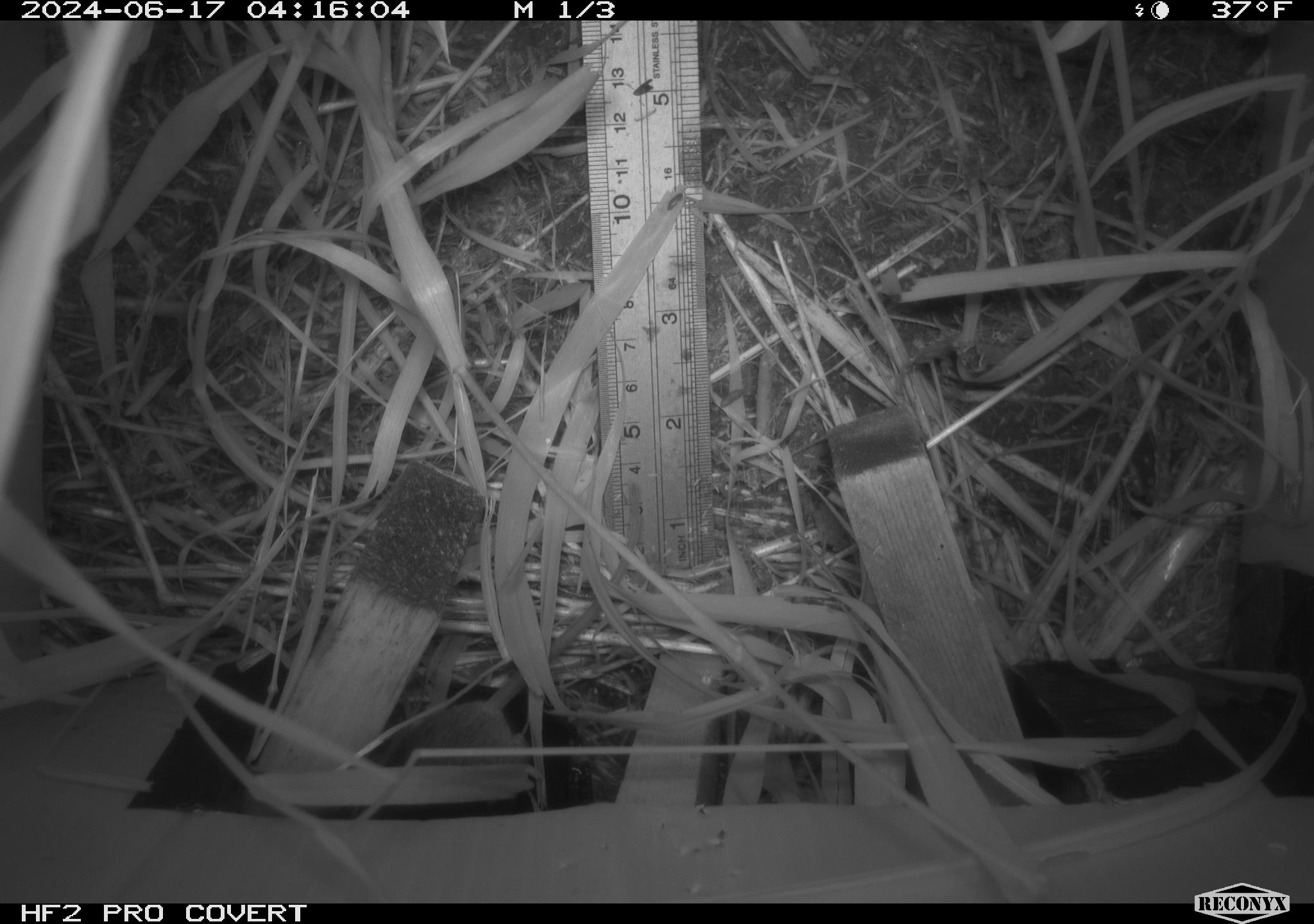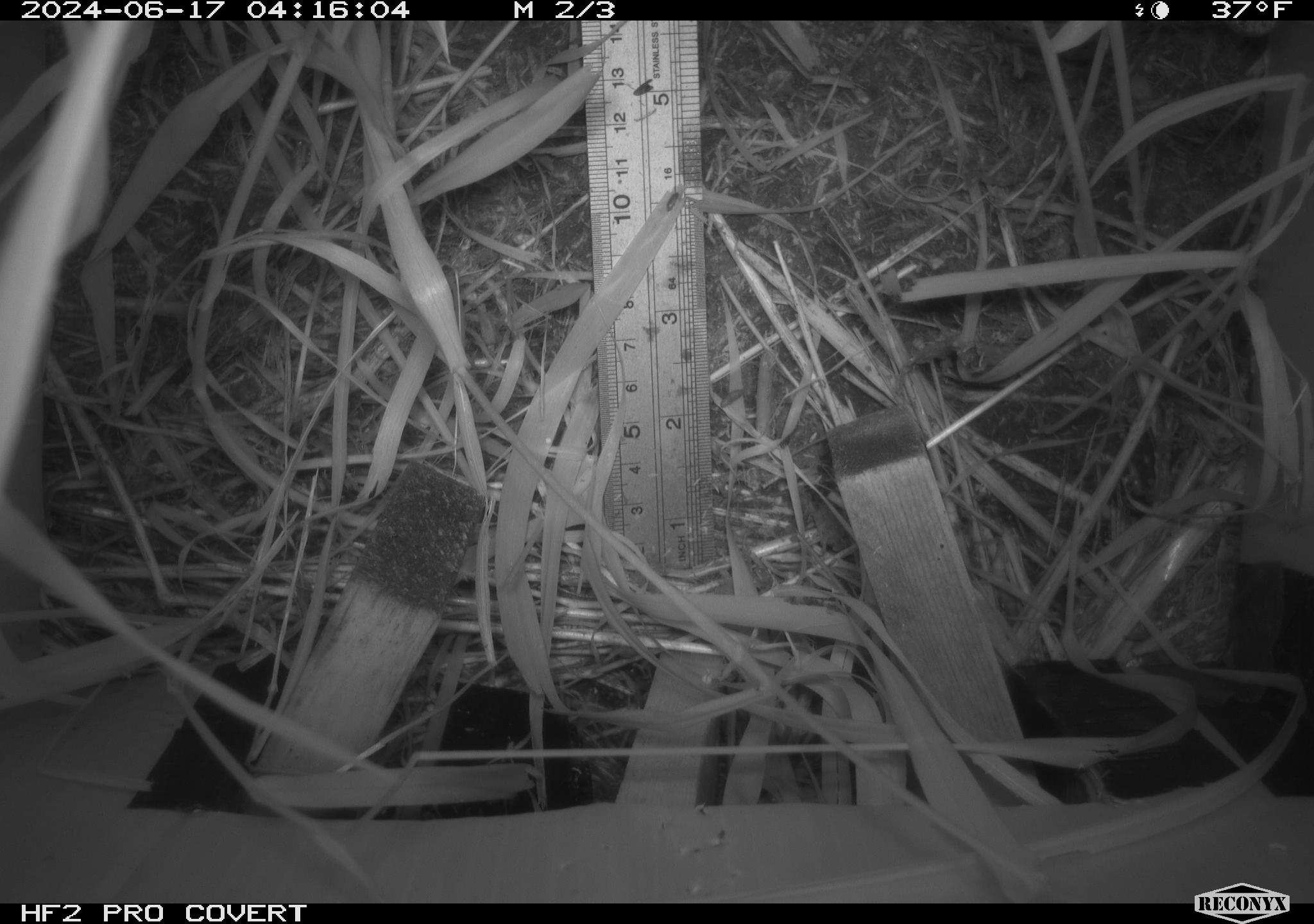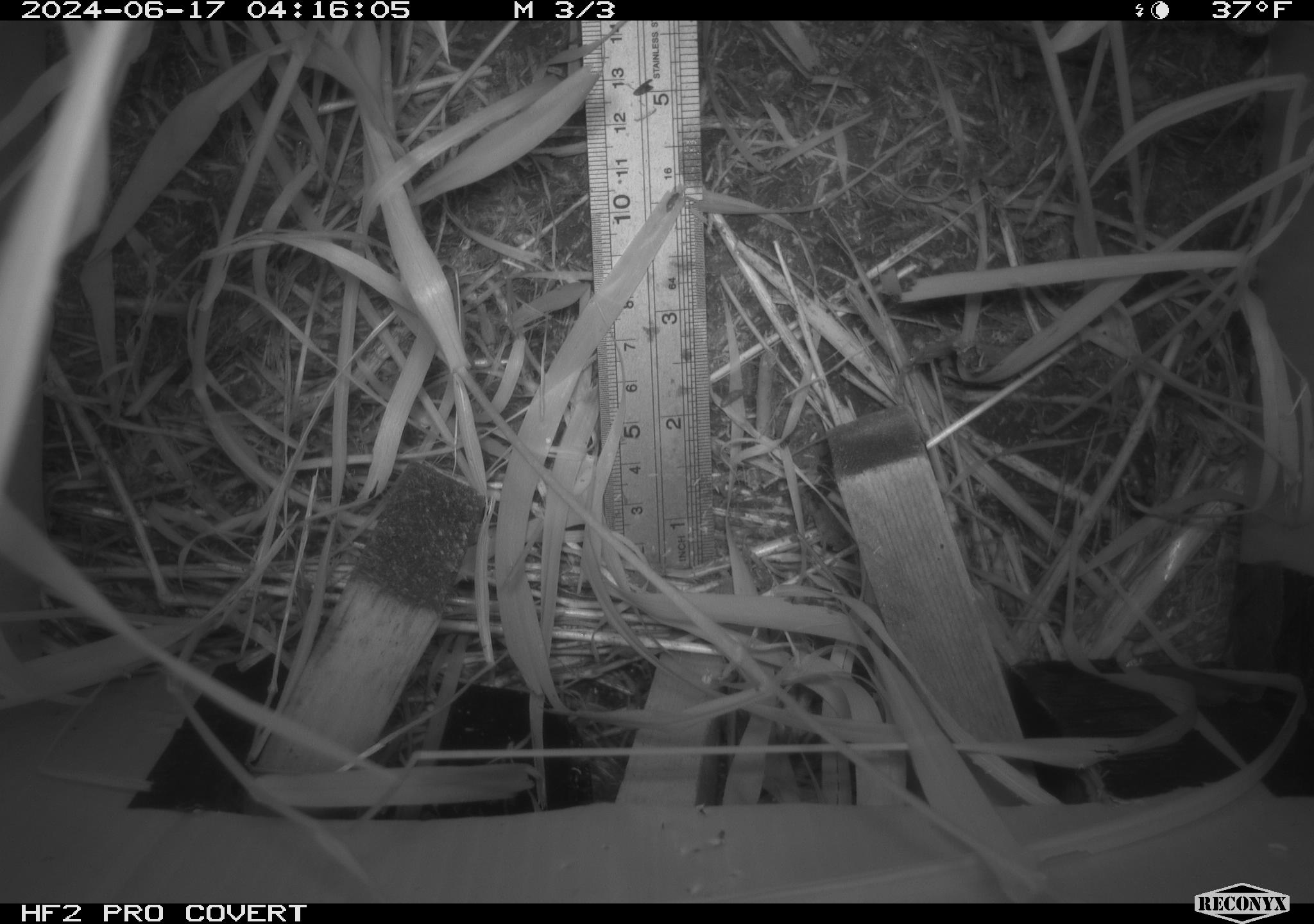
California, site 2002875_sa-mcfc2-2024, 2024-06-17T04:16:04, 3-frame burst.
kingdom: Animalia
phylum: Chordata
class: Mammalia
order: Rodentia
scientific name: Rodentia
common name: rodent